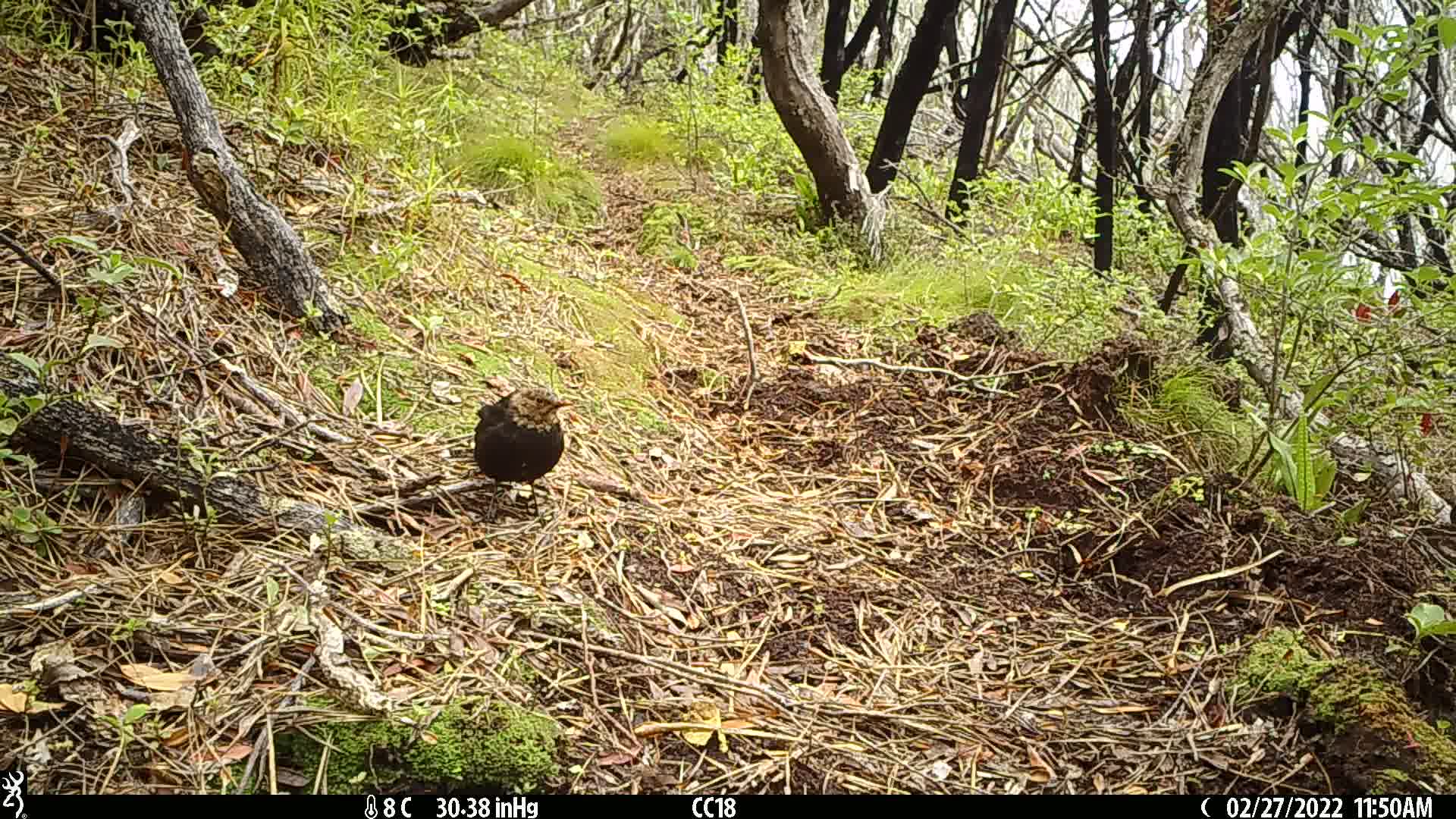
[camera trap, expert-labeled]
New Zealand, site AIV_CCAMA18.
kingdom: Animalia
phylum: Chordata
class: Aves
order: Passeriformes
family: Turdidae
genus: Turdus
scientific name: Turdus merula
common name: eurasian blackbird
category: blackbird